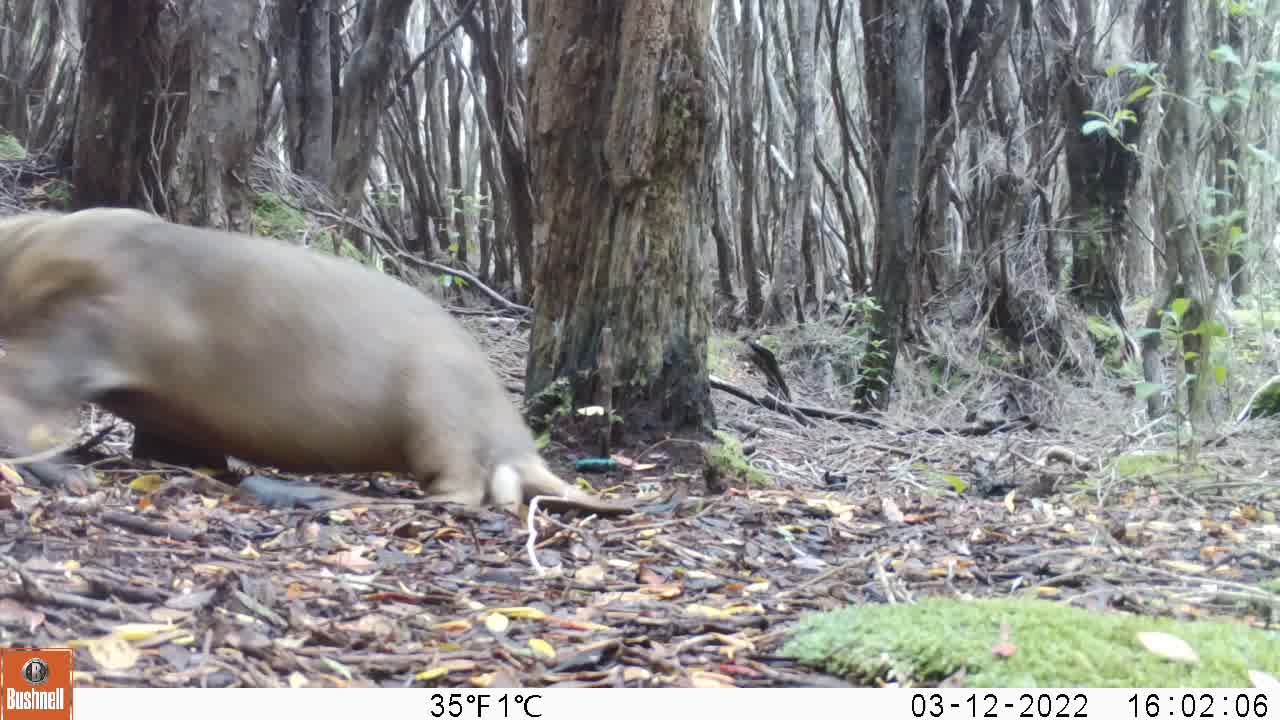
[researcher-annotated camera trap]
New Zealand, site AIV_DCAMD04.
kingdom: Animalia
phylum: Chordata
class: Mammalia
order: Carnivora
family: Otariidae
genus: Phocarctos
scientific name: Phocarctos hookeri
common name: new zealand sea lion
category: sealion